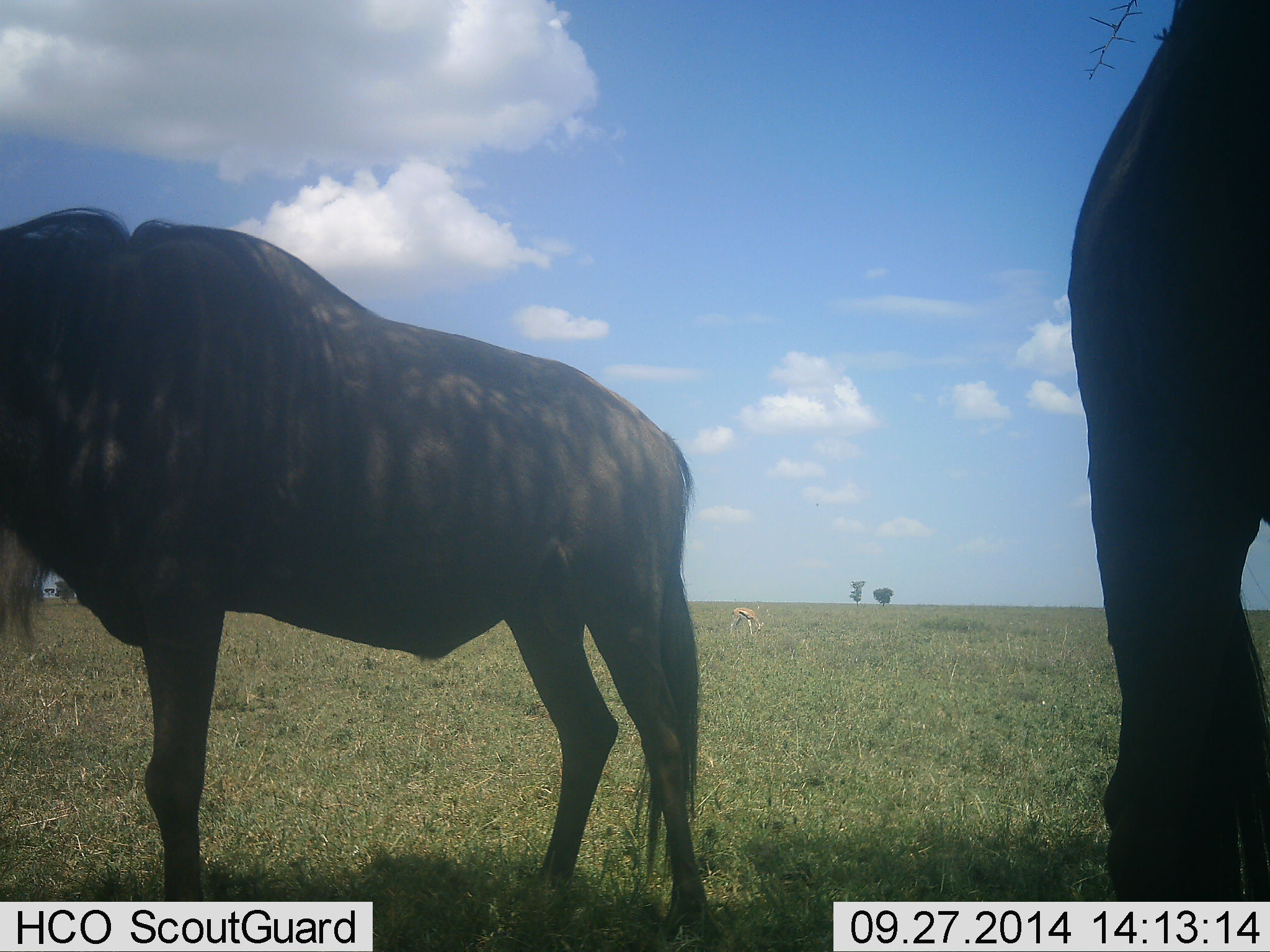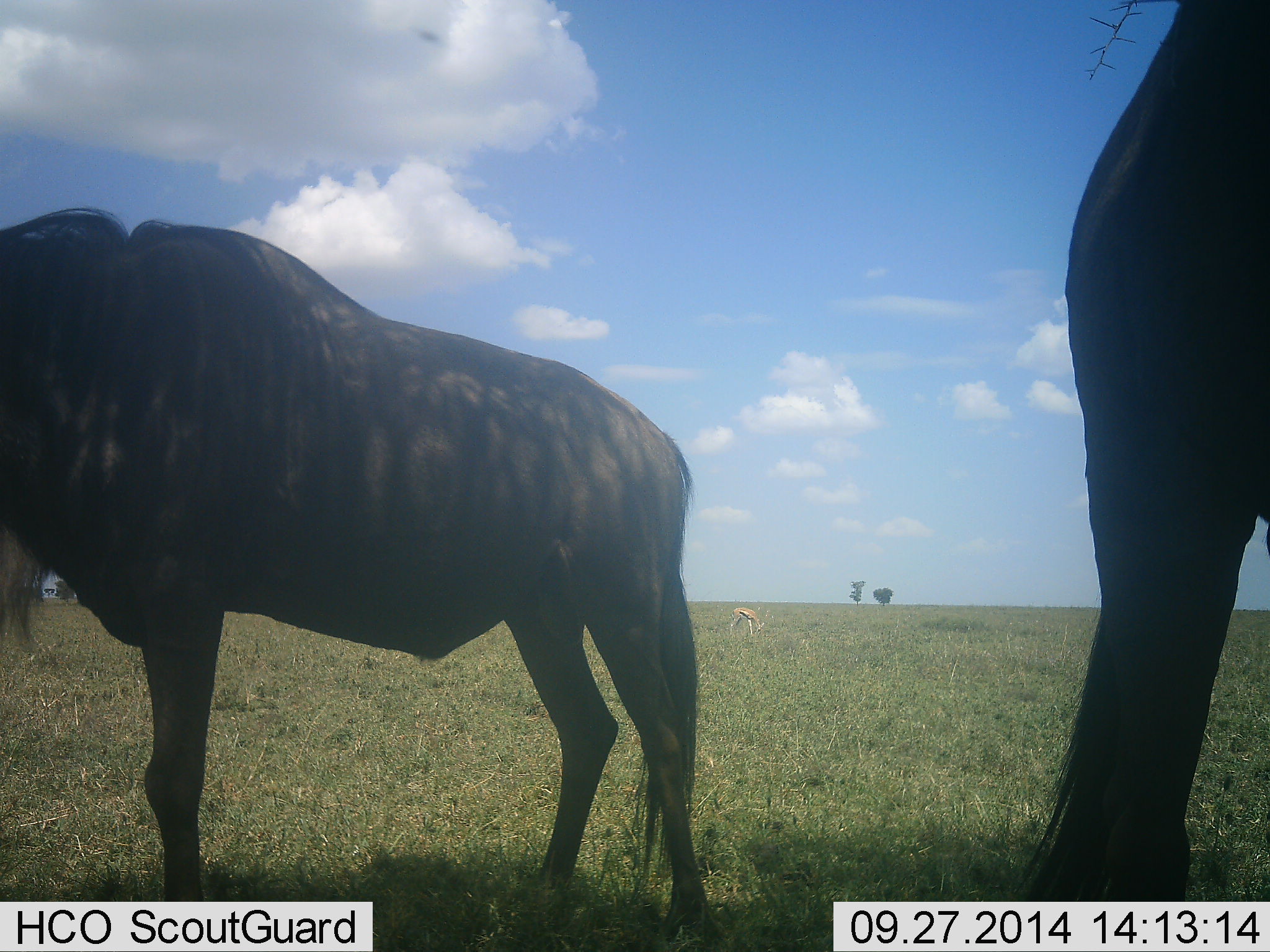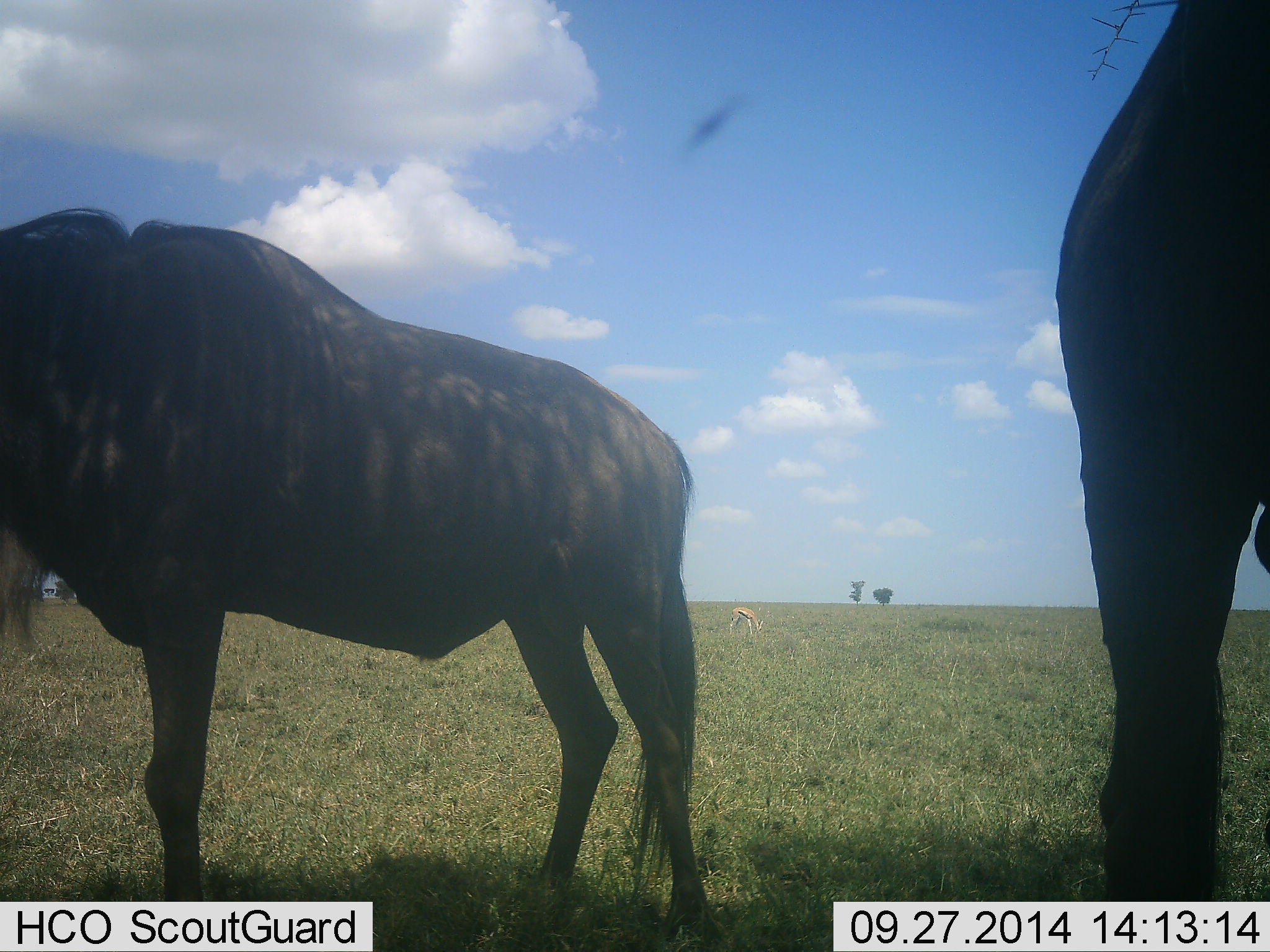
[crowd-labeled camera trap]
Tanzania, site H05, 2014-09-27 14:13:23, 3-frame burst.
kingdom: Animalia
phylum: Chordata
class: Mammalia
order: Artiodactyla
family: Bovidae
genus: Eudorcas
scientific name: Eudorcas thomsonii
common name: thomson's gazelle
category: gazellethomsons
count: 1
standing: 30%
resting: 0%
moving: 0%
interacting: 0%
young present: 0%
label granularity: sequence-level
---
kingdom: Animalia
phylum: Chordata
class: Mammalia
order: Artiodactyla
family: Bovidae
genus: Connochaetes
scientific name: Connochaetes taurinus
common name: blue wildebeest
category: wildebeest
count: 2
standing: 94%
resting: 0%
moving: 0%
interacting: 0%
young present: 0%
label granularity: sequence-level